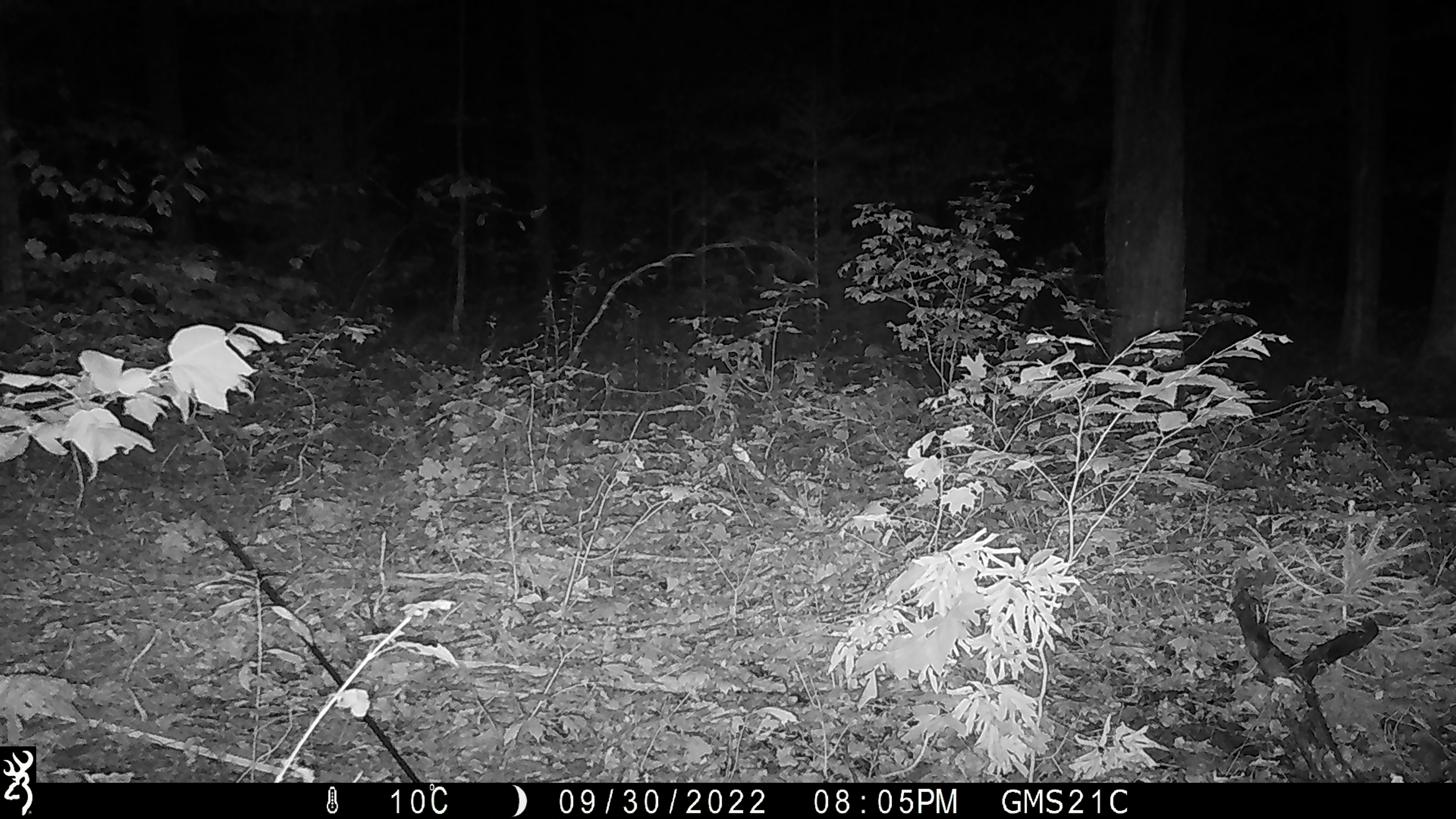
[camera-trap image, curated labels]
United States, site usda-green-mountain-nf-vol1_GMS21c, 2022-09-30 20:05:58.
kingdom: Animalia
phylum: Chordata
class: Mammalia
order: Artiodactyla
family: Cervidae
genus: Alces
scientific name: Alces alces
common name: moose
Moose (Alces alces).